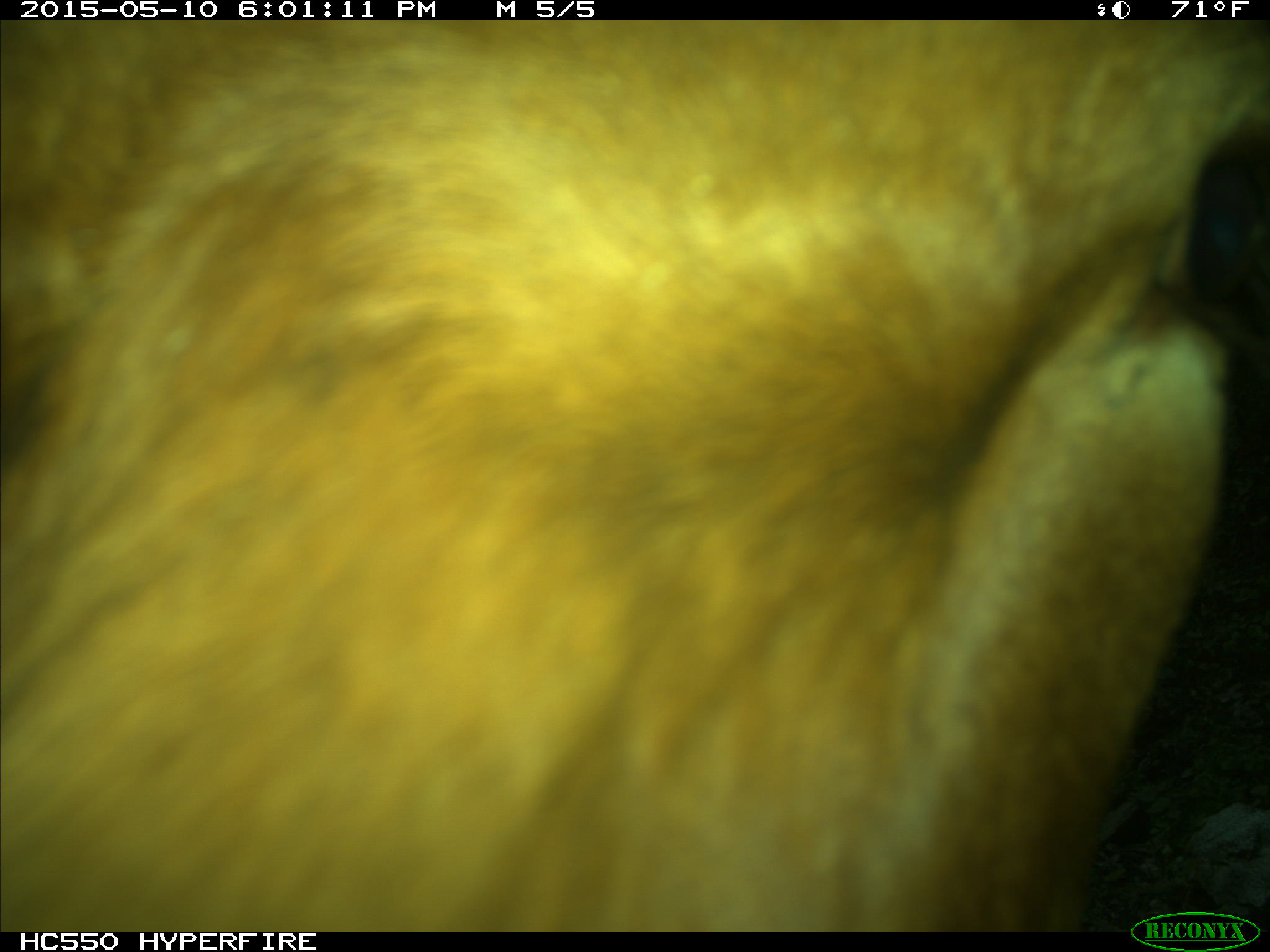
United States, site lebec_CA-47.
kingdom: Animalia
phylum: Chordata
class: Mammalia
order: Artiodactyla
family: Bovidae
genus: Bos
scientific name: Bos taurus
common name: domestic cow